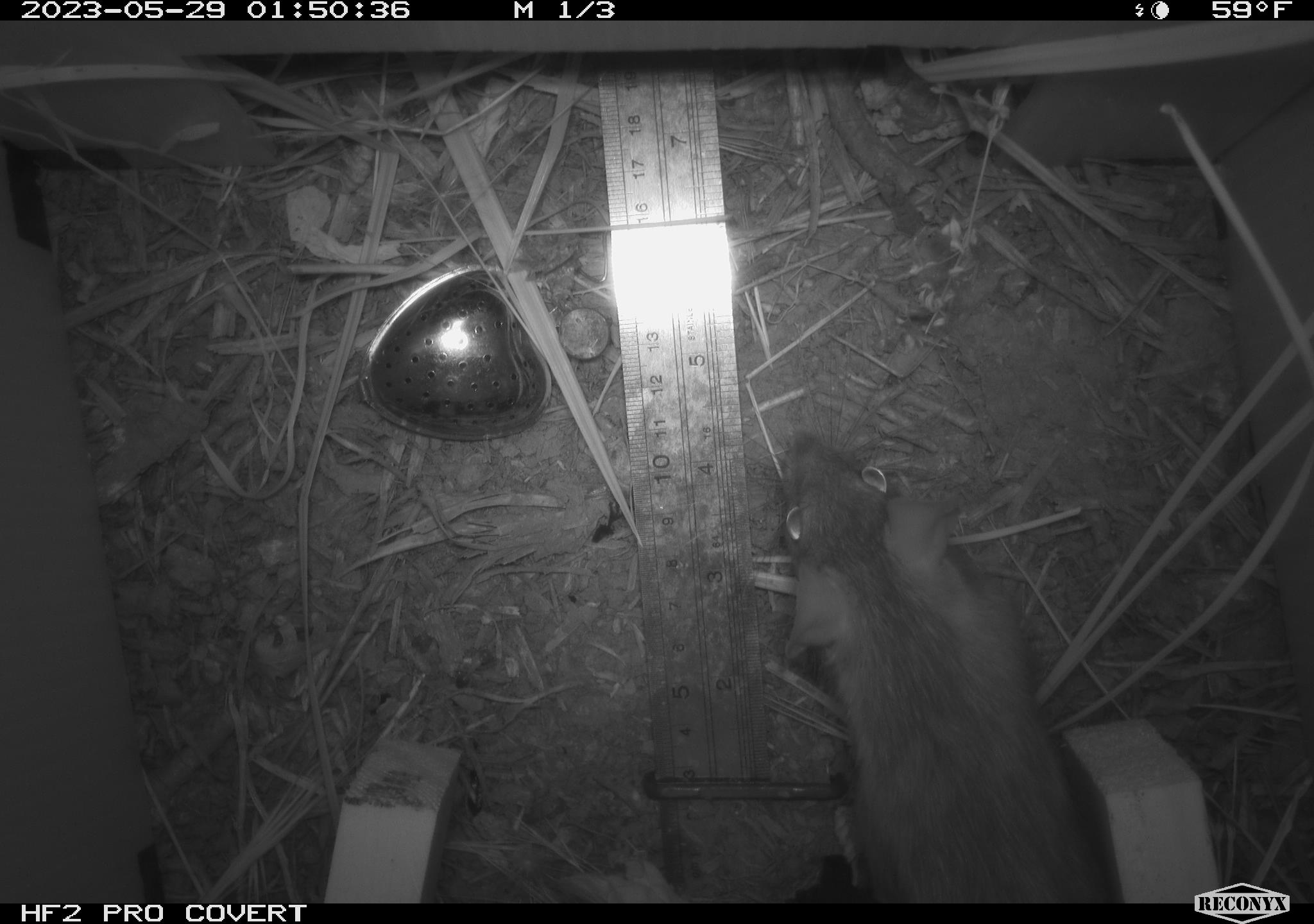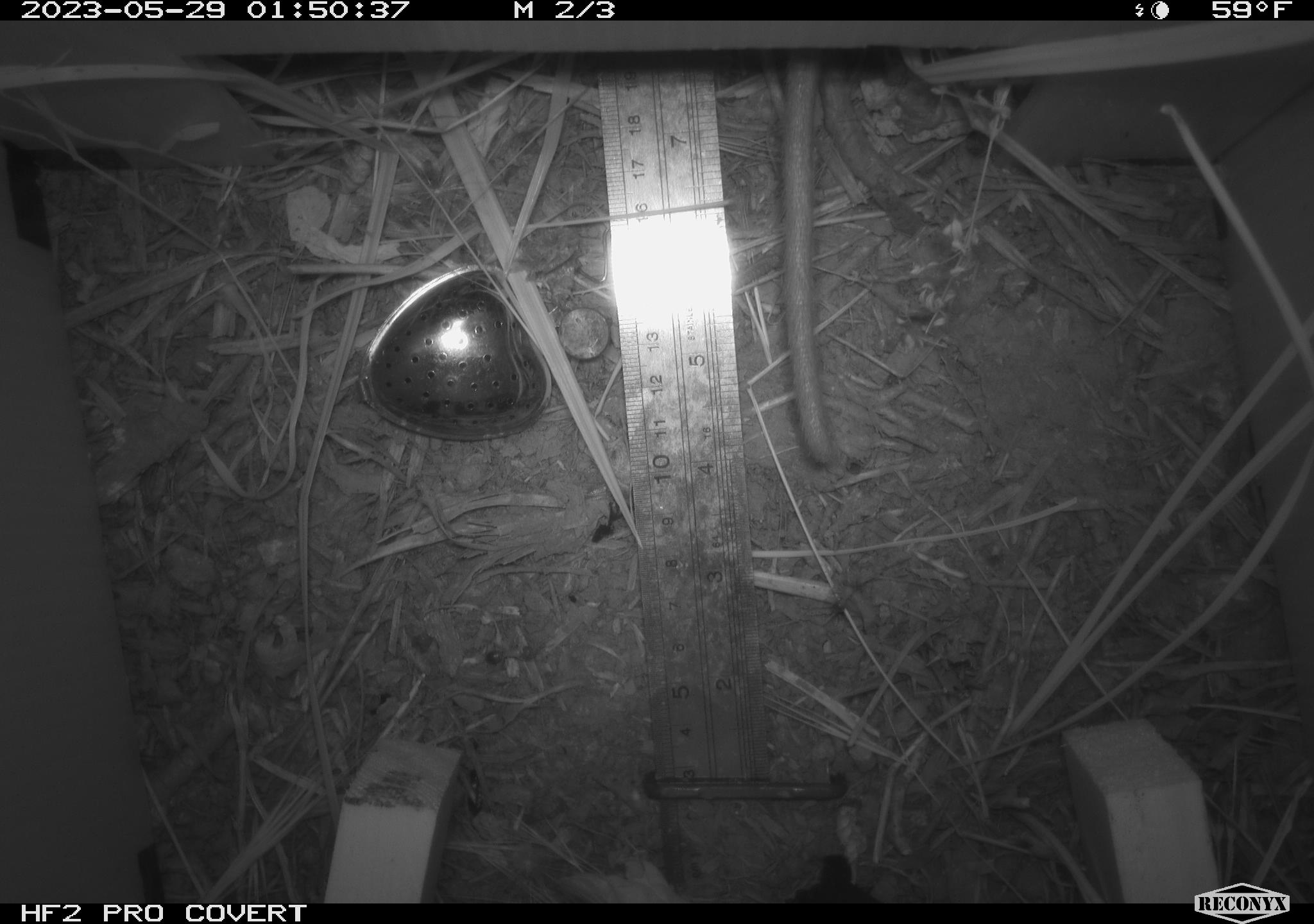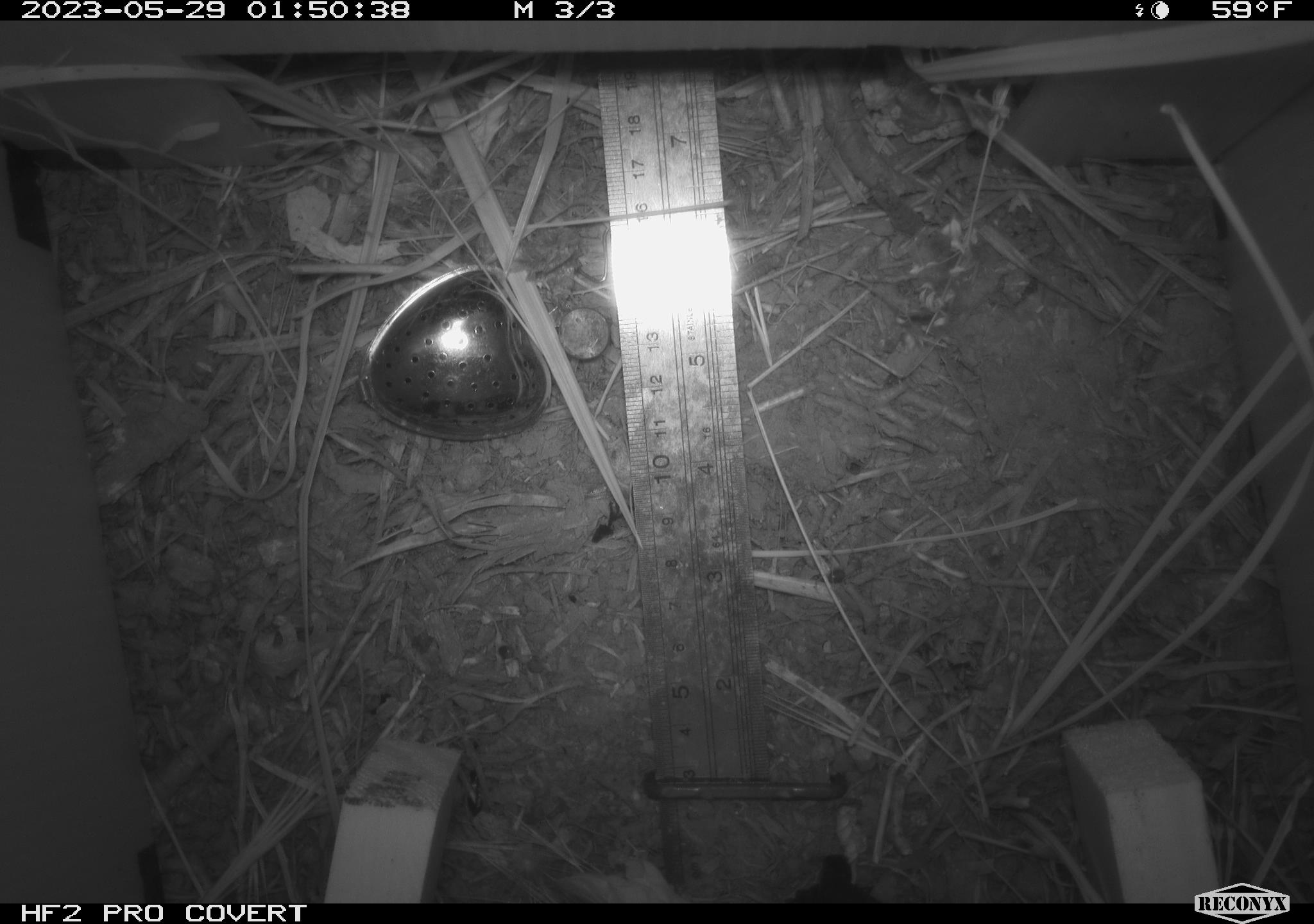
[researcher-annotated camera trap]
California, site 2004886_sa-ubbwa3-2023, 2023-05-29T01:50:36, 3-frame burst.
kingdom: Animalia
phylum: Chordata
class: Mammalia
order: Rodentia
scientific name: Rodentia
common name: mouse species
Mouse species (Rodentia).